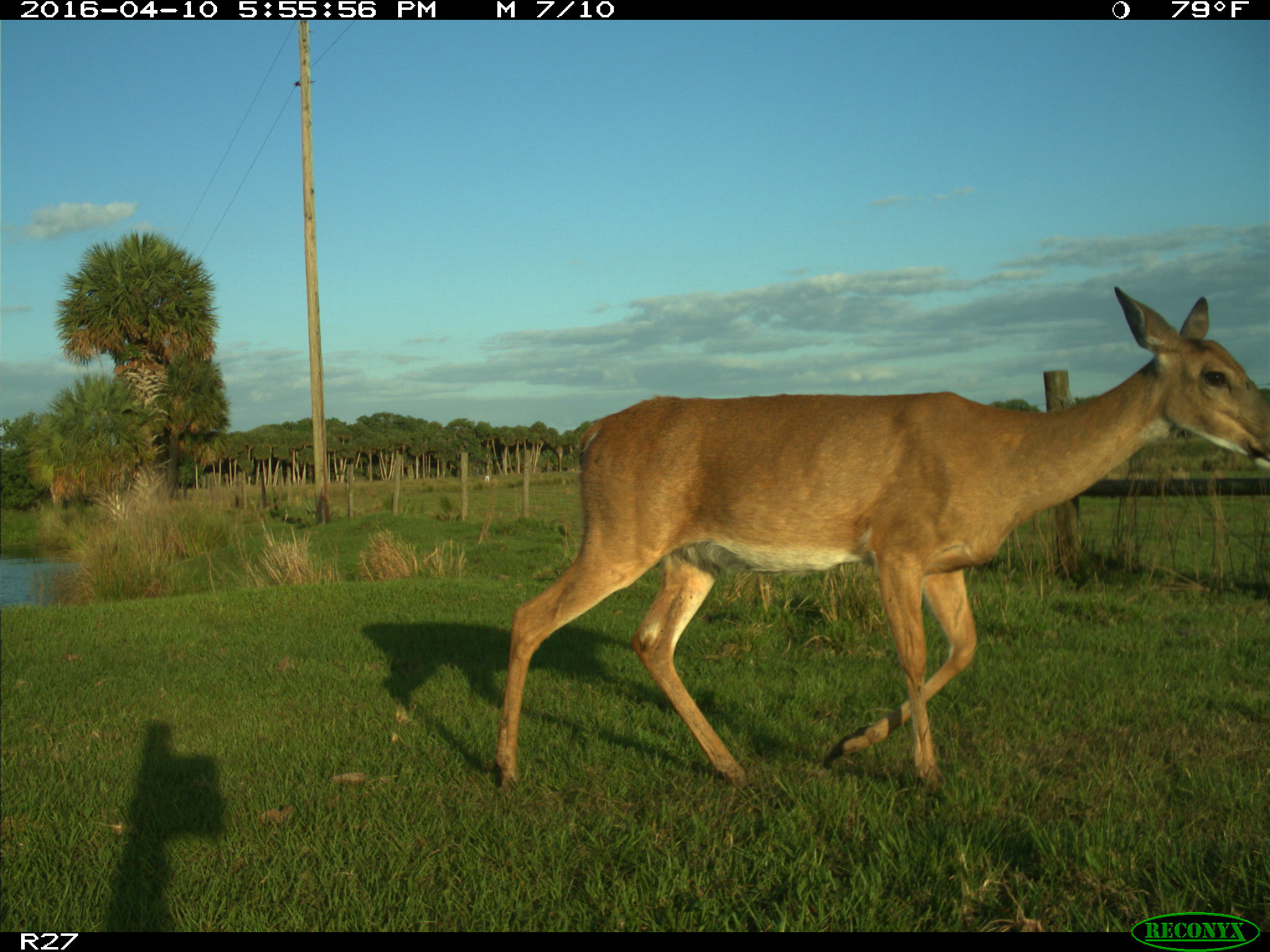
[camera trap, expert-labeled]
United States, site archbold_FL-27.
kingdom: Animalia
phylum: Chordata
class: Mammalia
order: Artiodactyla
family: Cervidae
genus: Odocoileus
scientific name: Odocoileus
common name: deer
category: unidentified deer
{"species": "unidentified deer (deer) (Odocoileus)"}